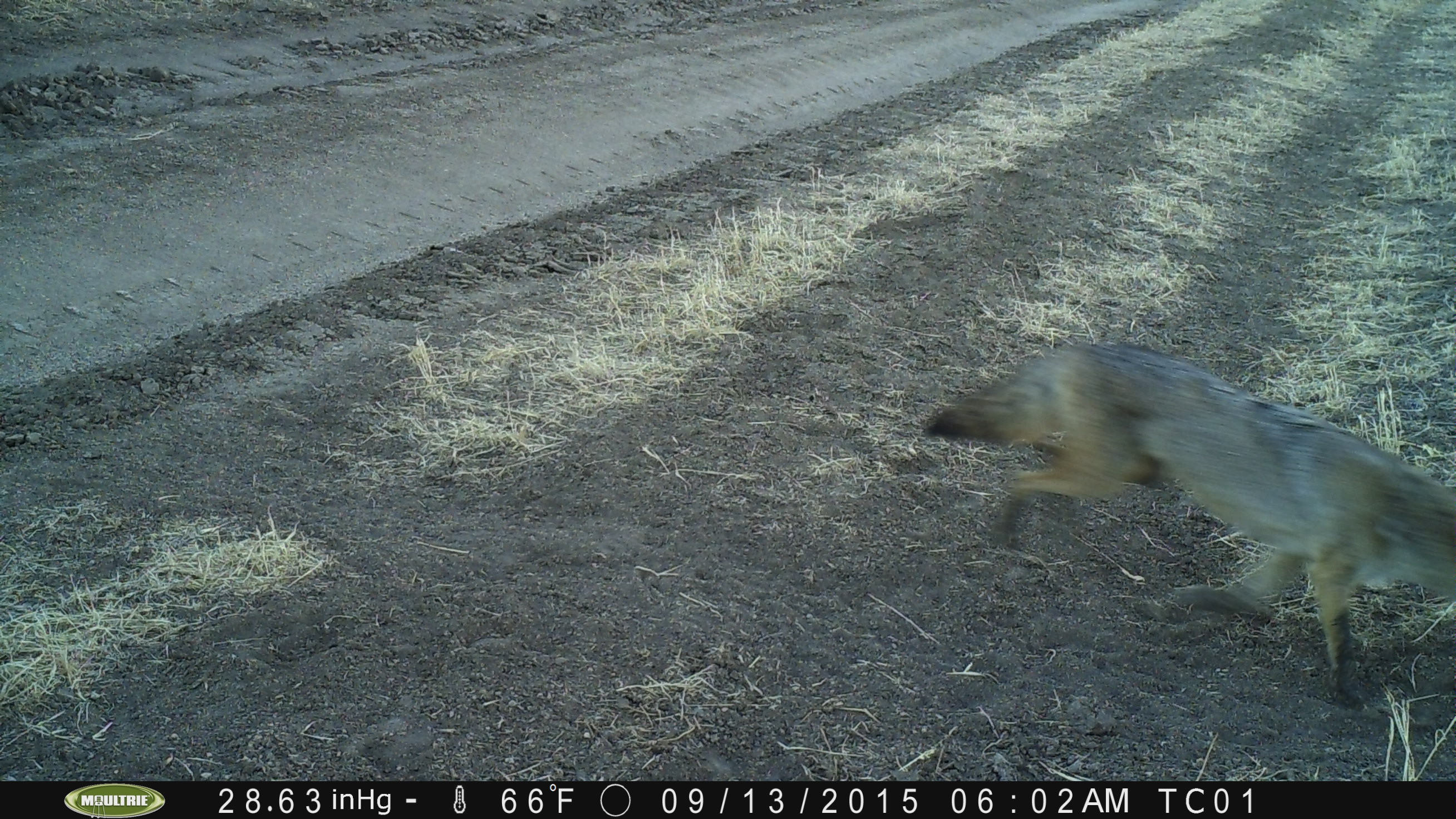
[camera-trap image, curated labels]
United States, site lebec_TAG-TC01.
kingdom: Animalia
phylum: Chordata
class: Mammalia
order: Carnivora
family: Canidae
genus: Canis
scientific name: Canis latrans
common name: coyote